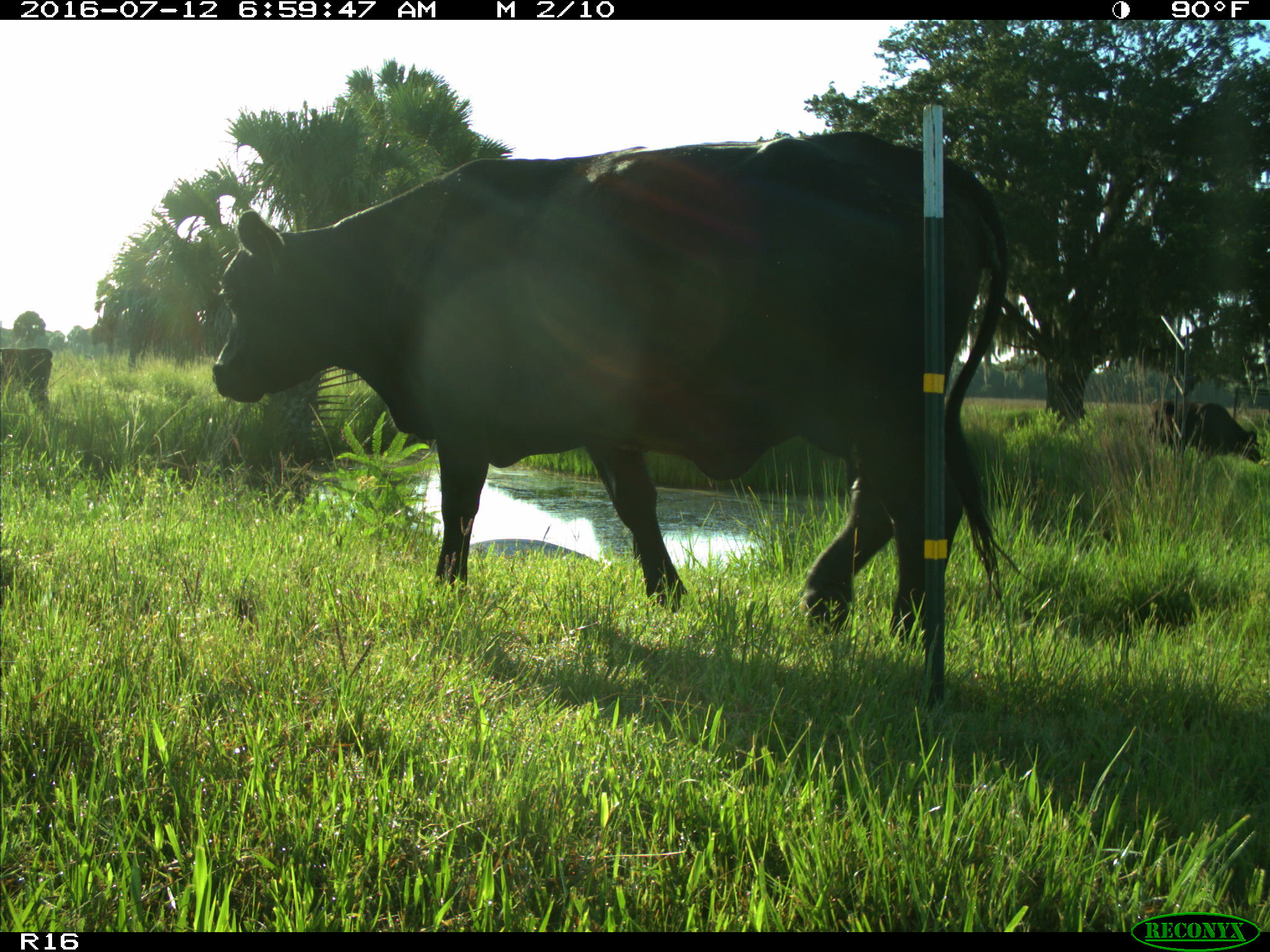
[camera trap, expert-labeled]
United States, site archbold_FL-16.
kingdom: Animalia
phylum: Chordata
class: Mammalia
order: Artiodactyla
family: Bovidae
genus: Bos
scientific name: Bos taurus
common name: domestic cow